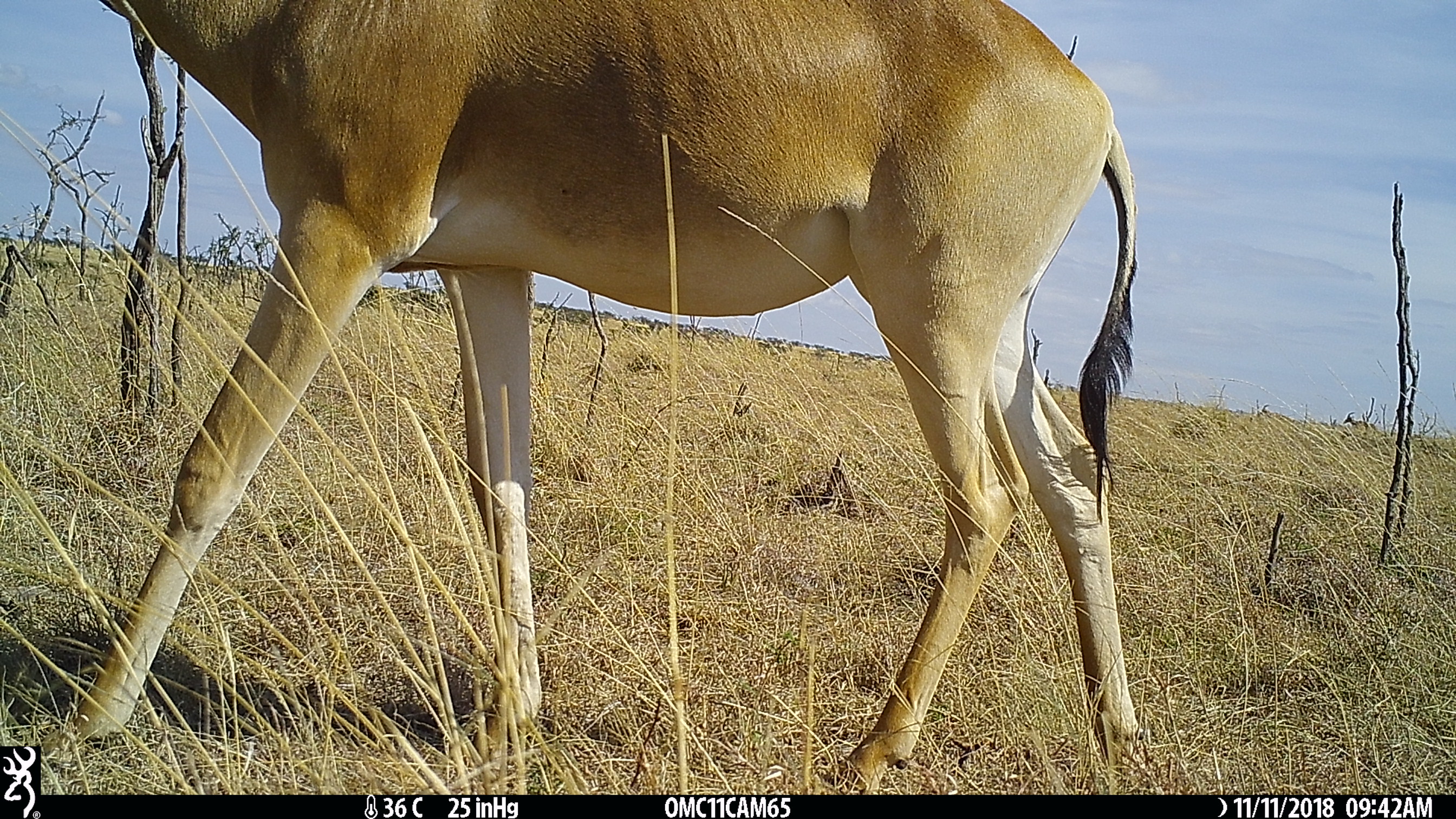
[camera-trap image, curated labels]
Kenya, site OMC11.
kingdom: Animalia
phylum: Chordata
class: Mammalia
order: Artiodactyla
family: Bovidae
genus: Alcelaphus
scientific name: Alcelaphus buselaphus cokii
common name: coke's hartebeest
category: hartebeest cokes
Hartebeest cokes (coke's hartebeest) (Alcelaphus buselaphus cokii).